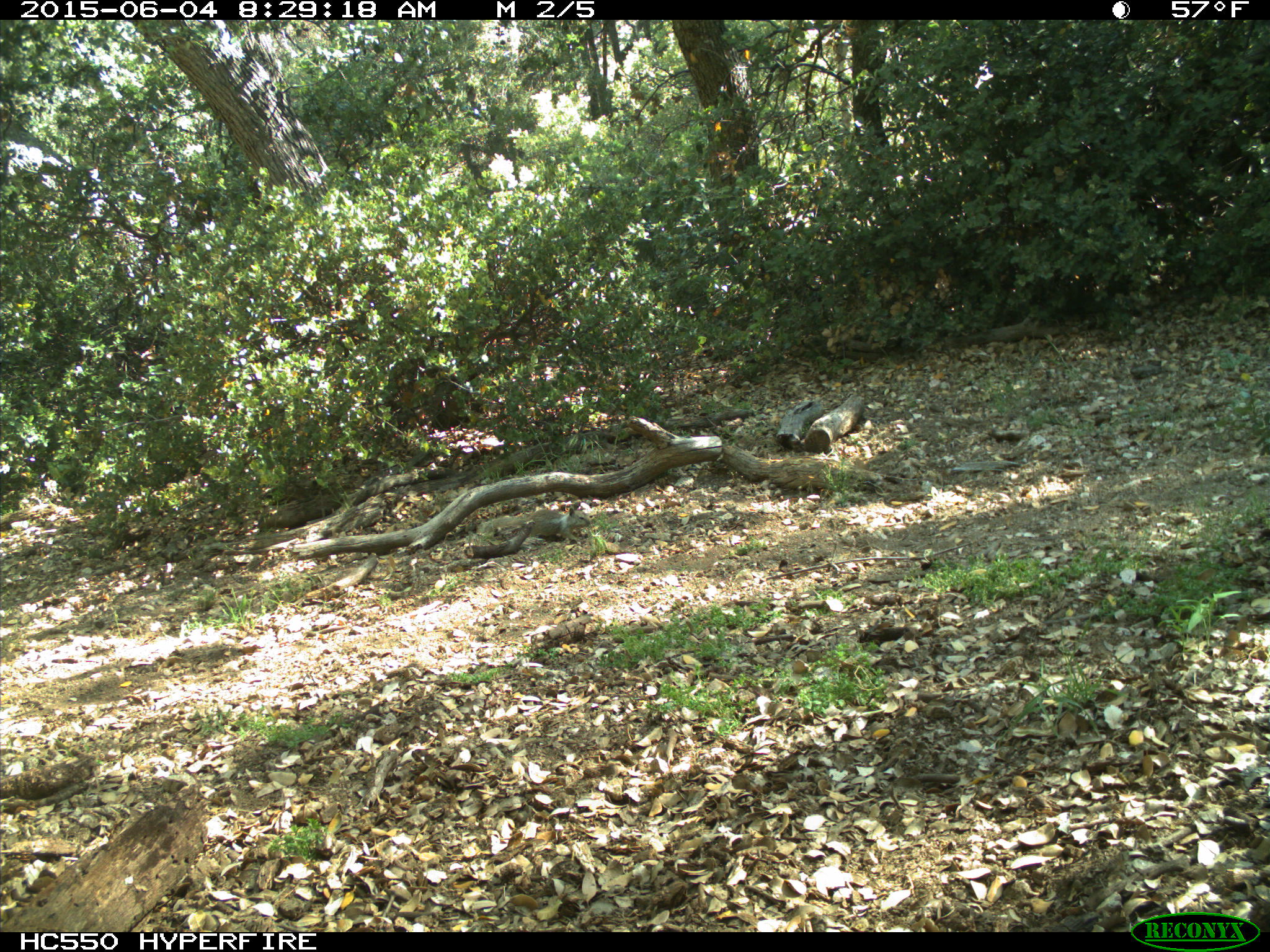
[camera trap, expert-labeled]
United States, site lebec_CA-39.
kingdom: Animalia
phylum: Chordata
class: Mammalia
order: Rodentia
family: Sciuridae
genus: Otospermophilus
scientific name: Otospermophilus beecheyi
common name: california ground squirrel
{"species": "Otospermophilus beecheyi (california ground squirrel)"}